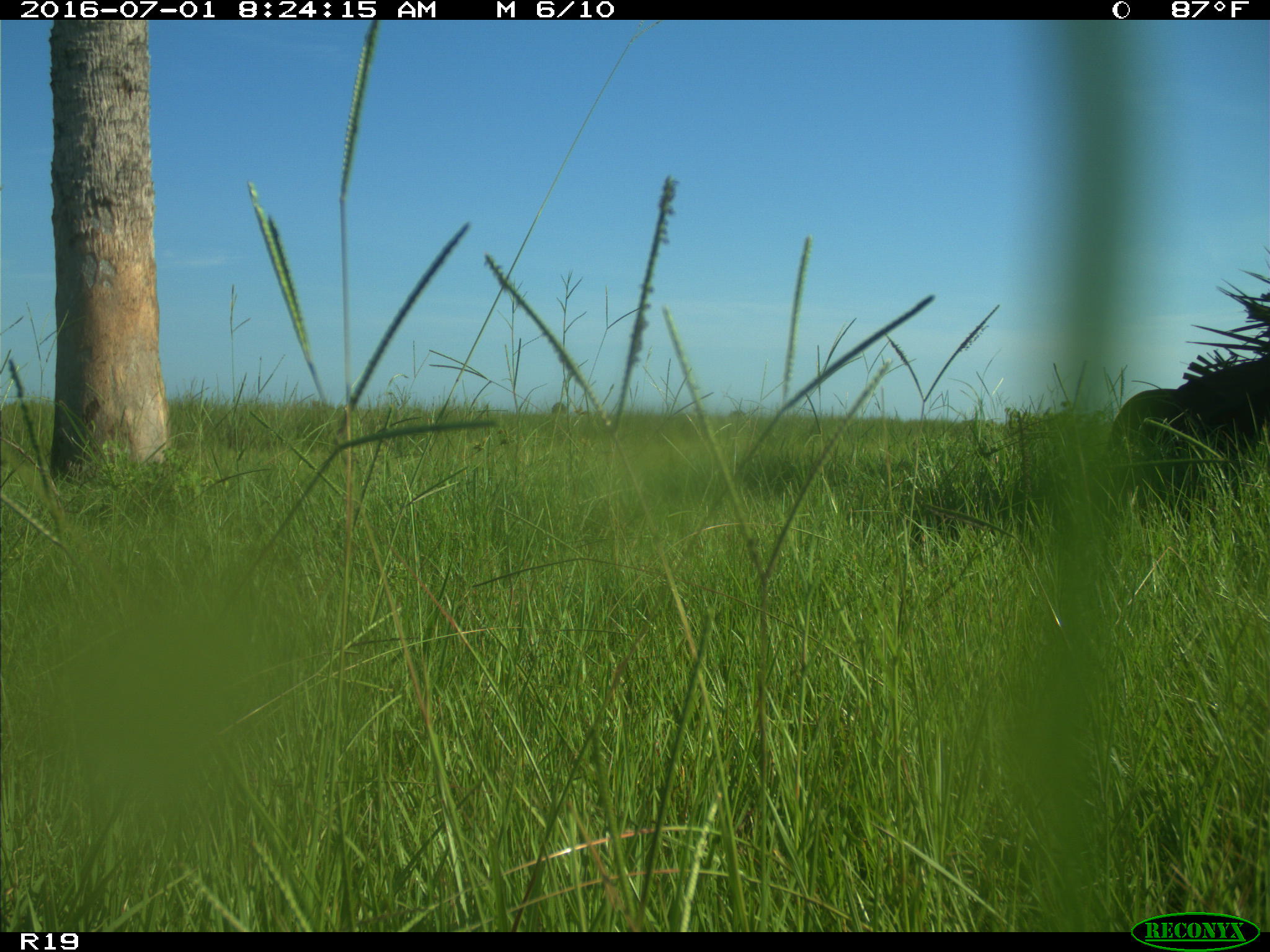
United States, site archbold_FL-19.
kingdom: Animalia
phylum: Chordata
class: Mammalia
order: Artiodactyla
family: Bovidae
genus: Bos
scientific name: Bos taurus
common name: domestic cow